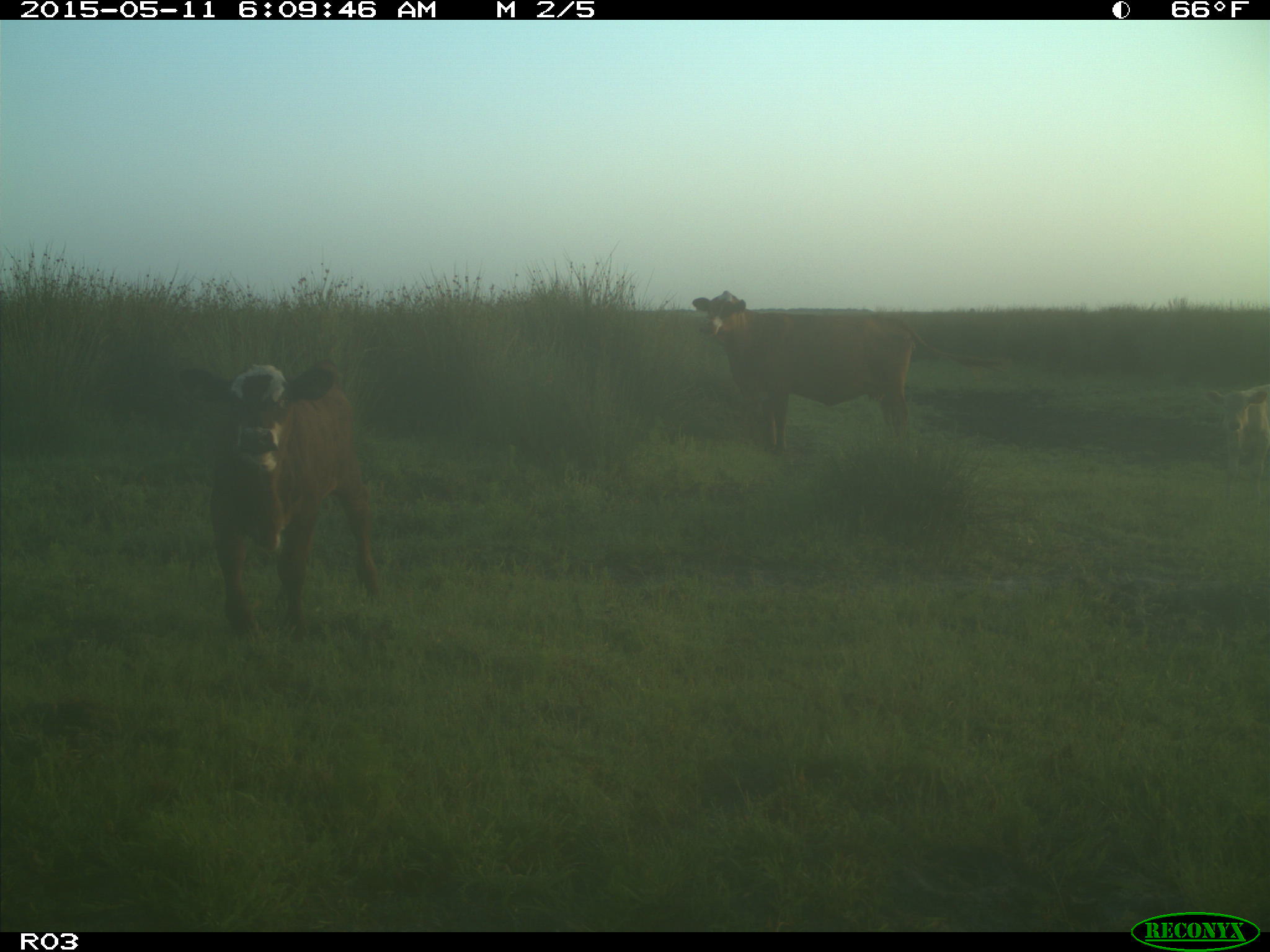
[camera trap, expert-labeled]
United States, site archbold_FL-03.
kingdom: Animalia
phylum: Chordata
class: Mammalia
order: Artiodactyla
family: Bovidae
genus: Bos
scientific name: Bos taurus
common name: domestic cow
Bos taurus (domestic cow).